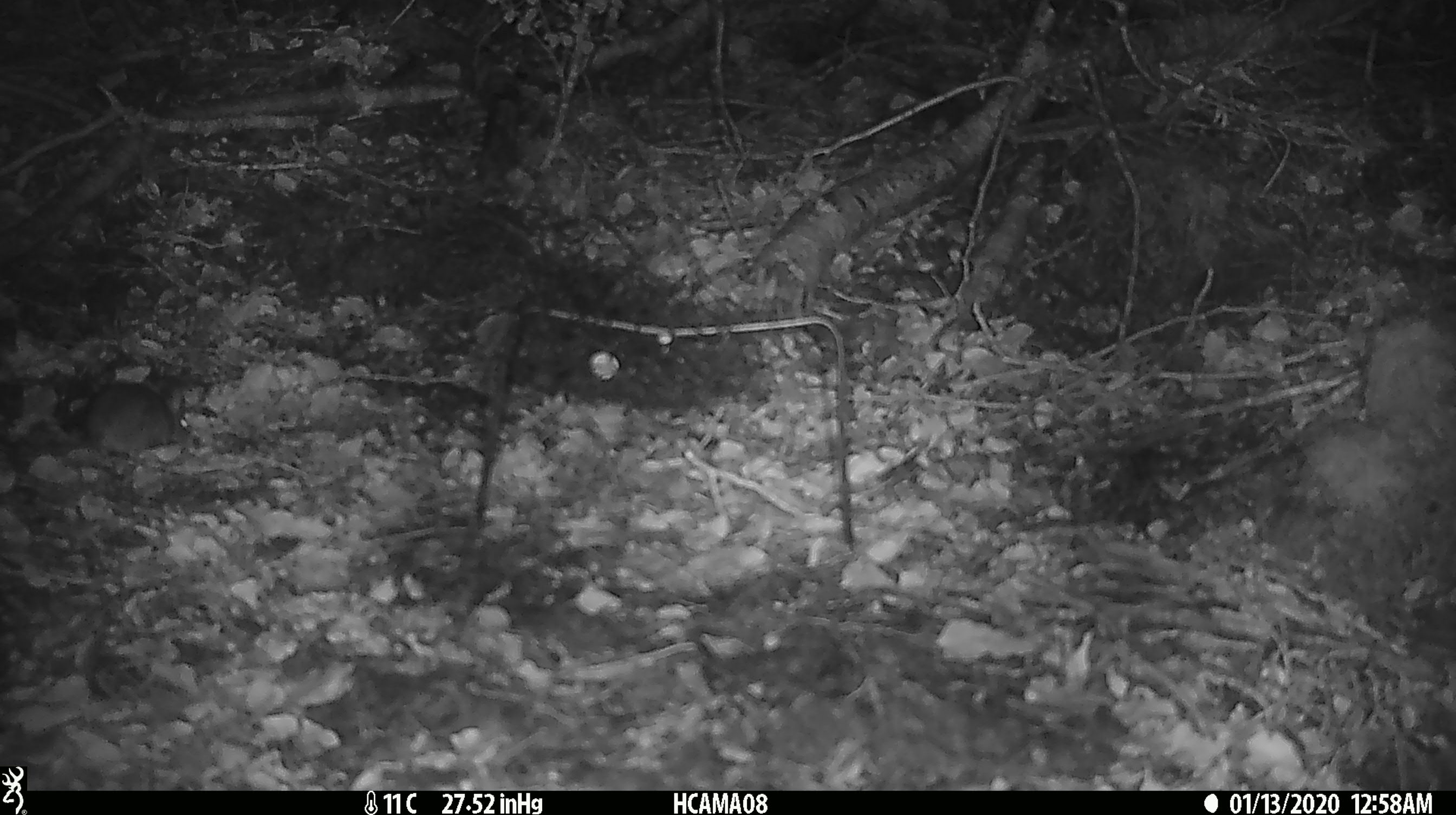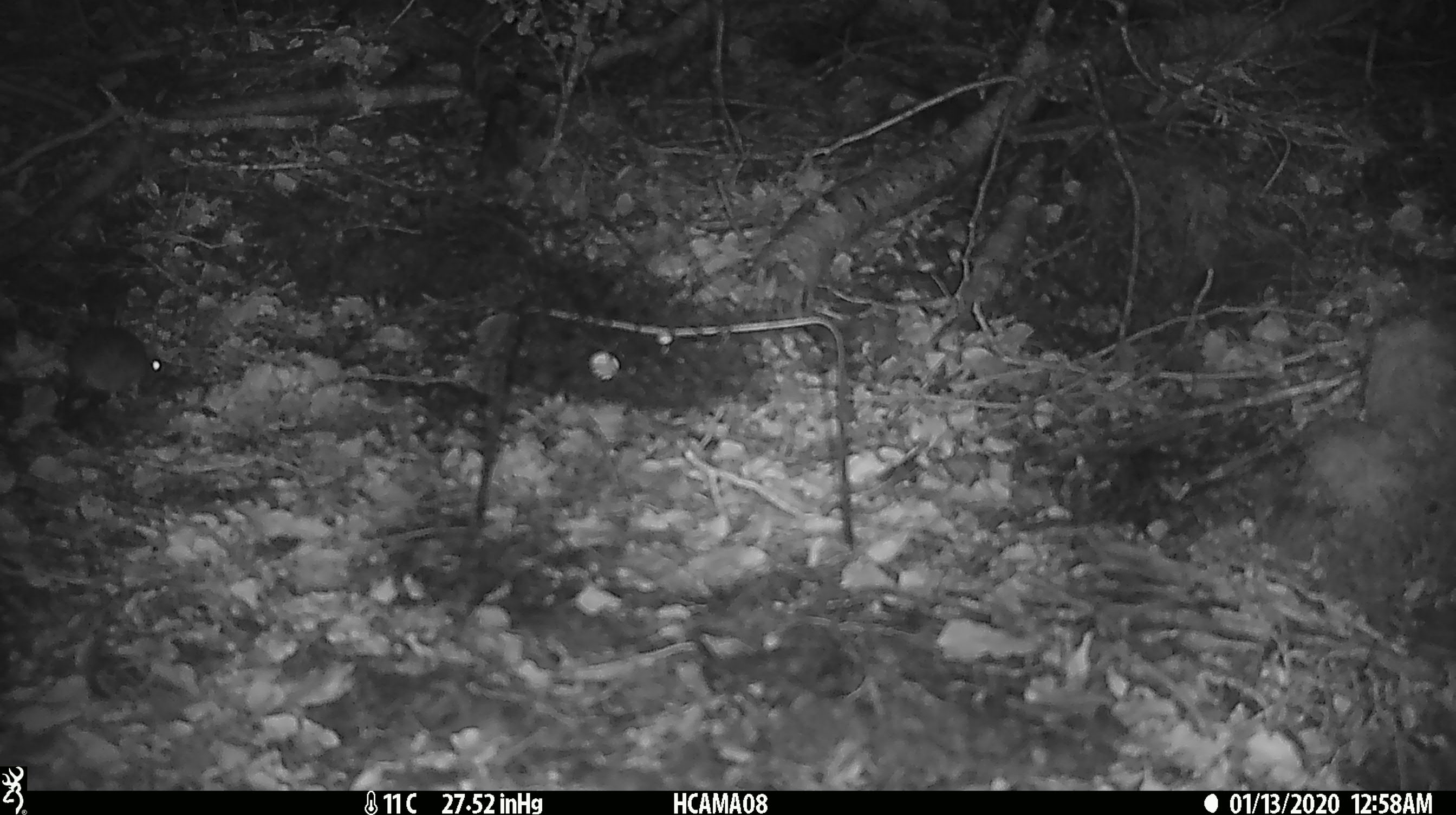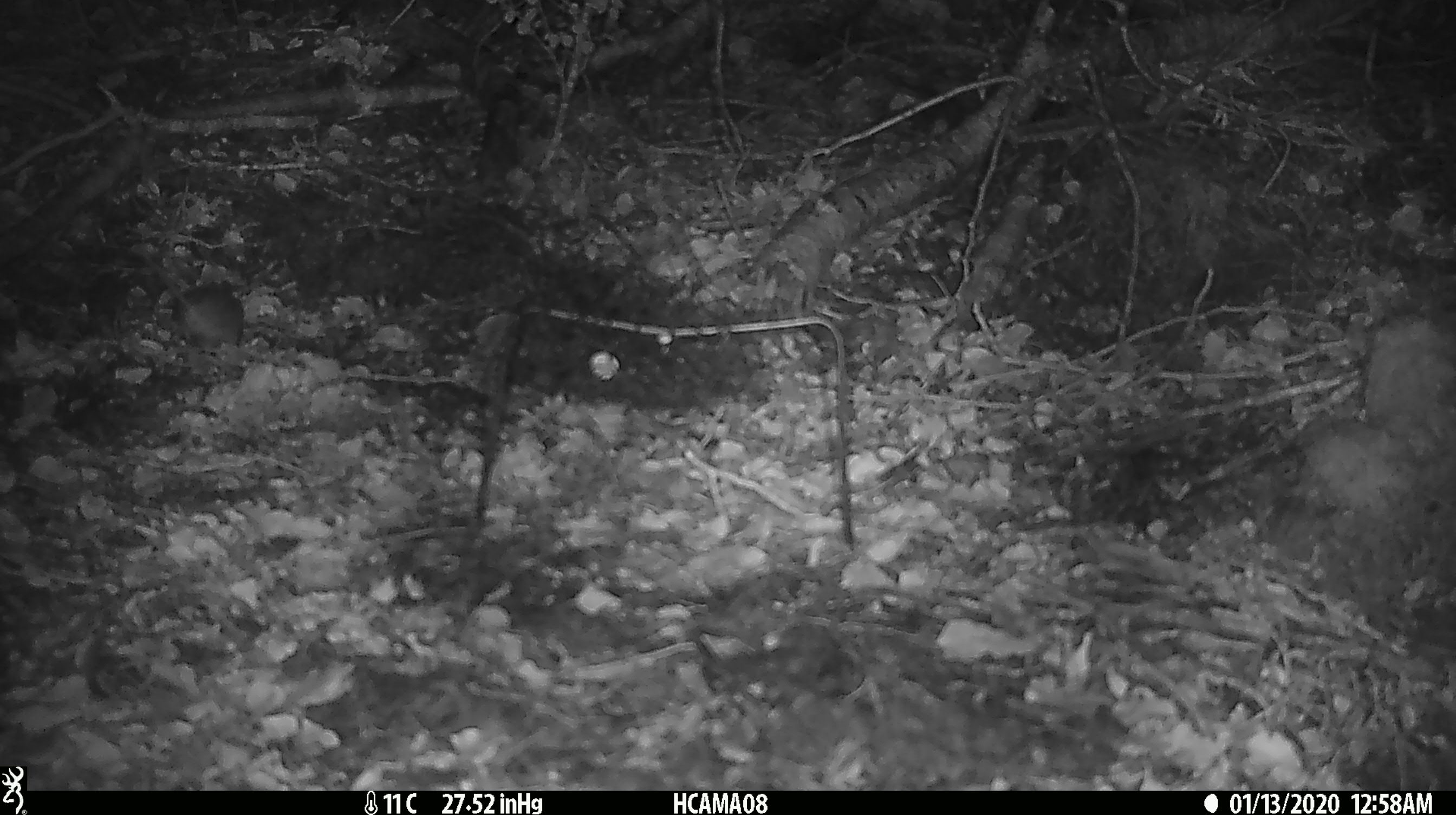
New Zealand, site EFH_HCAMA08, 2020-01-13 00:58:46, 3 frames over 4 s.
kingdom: Animalia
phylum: Chordata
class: Mammalia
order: Rodentia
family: Muridae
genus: Mus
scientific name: Mus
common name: mouse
Mouse (Mus).